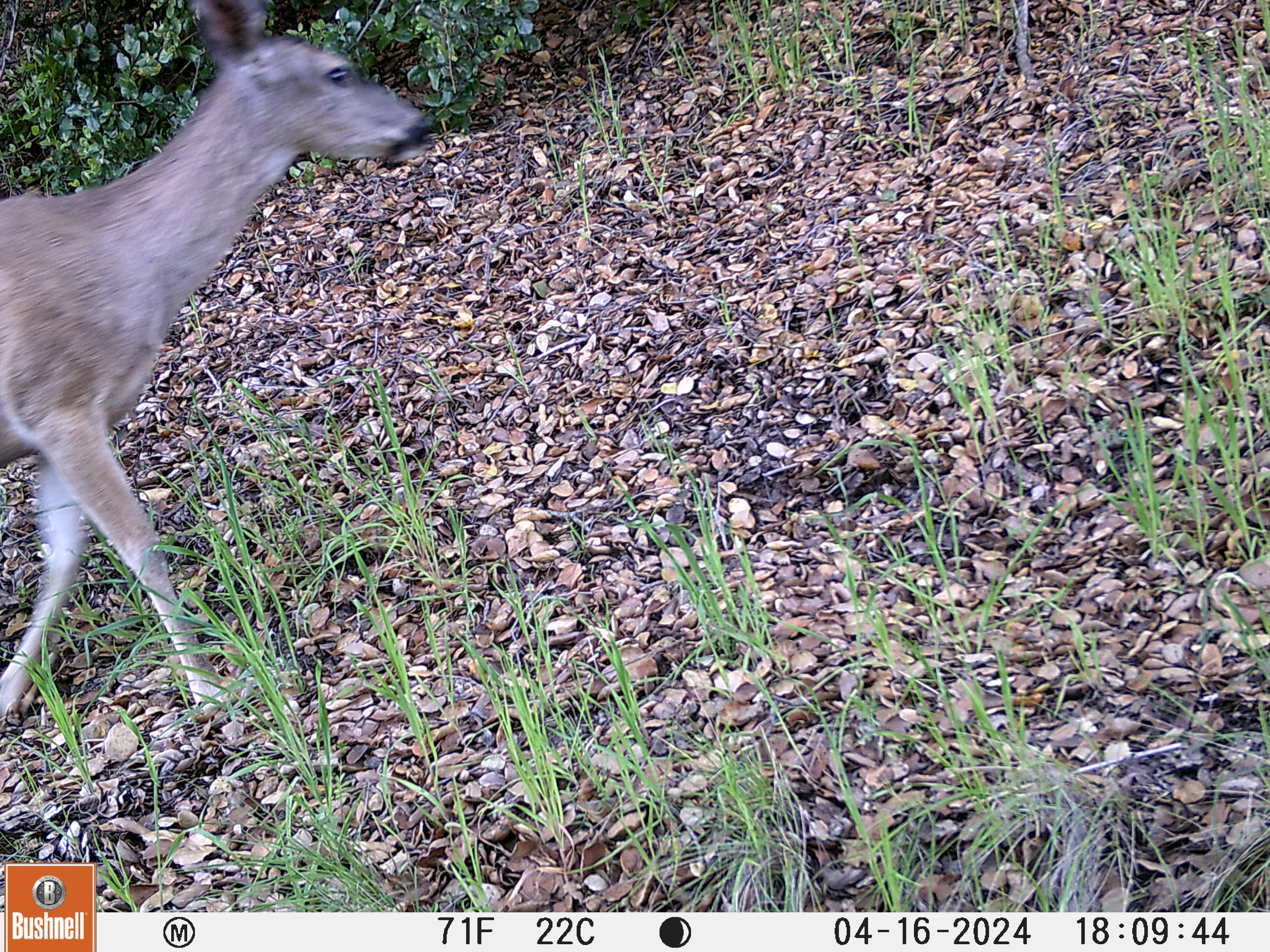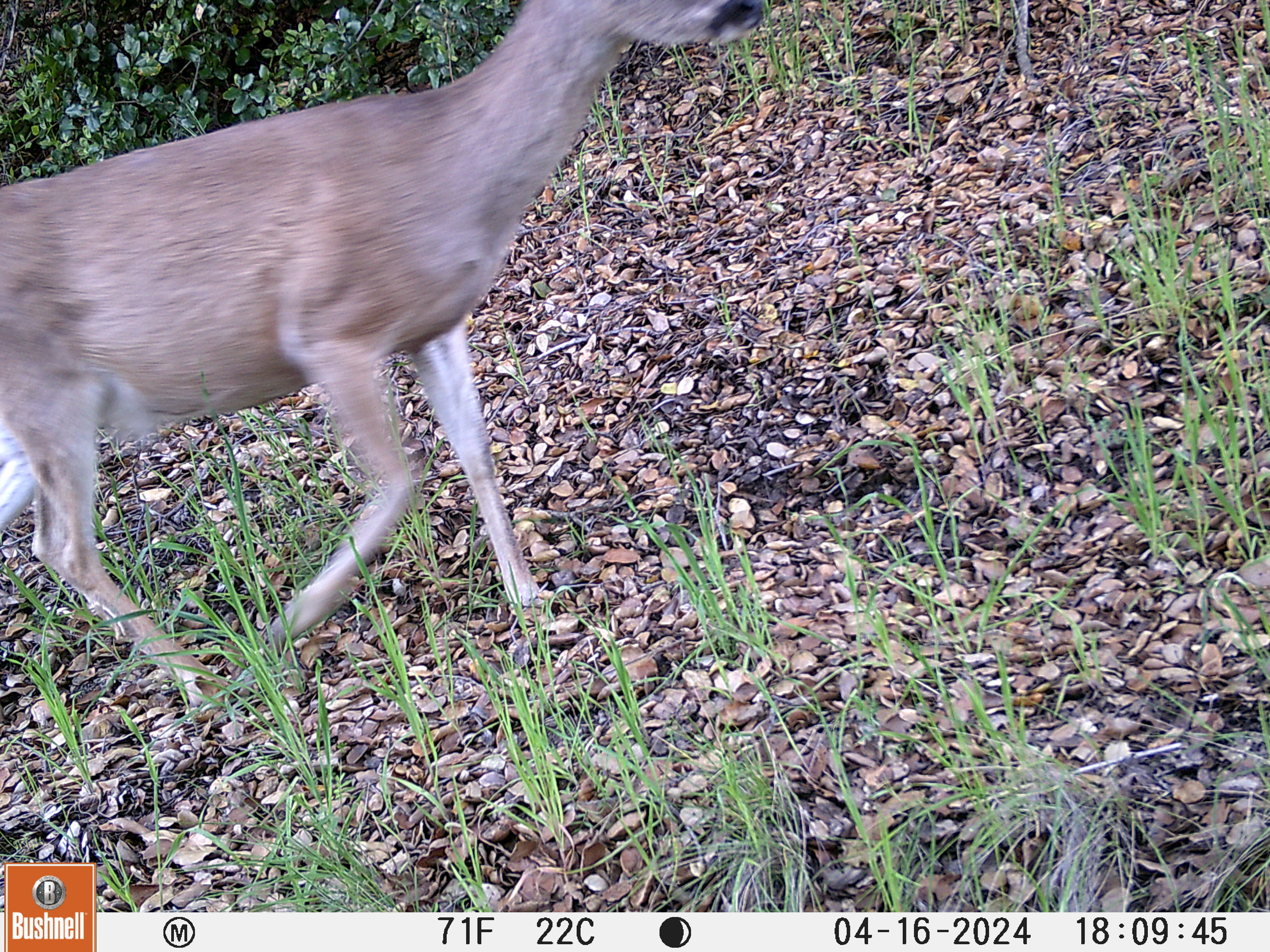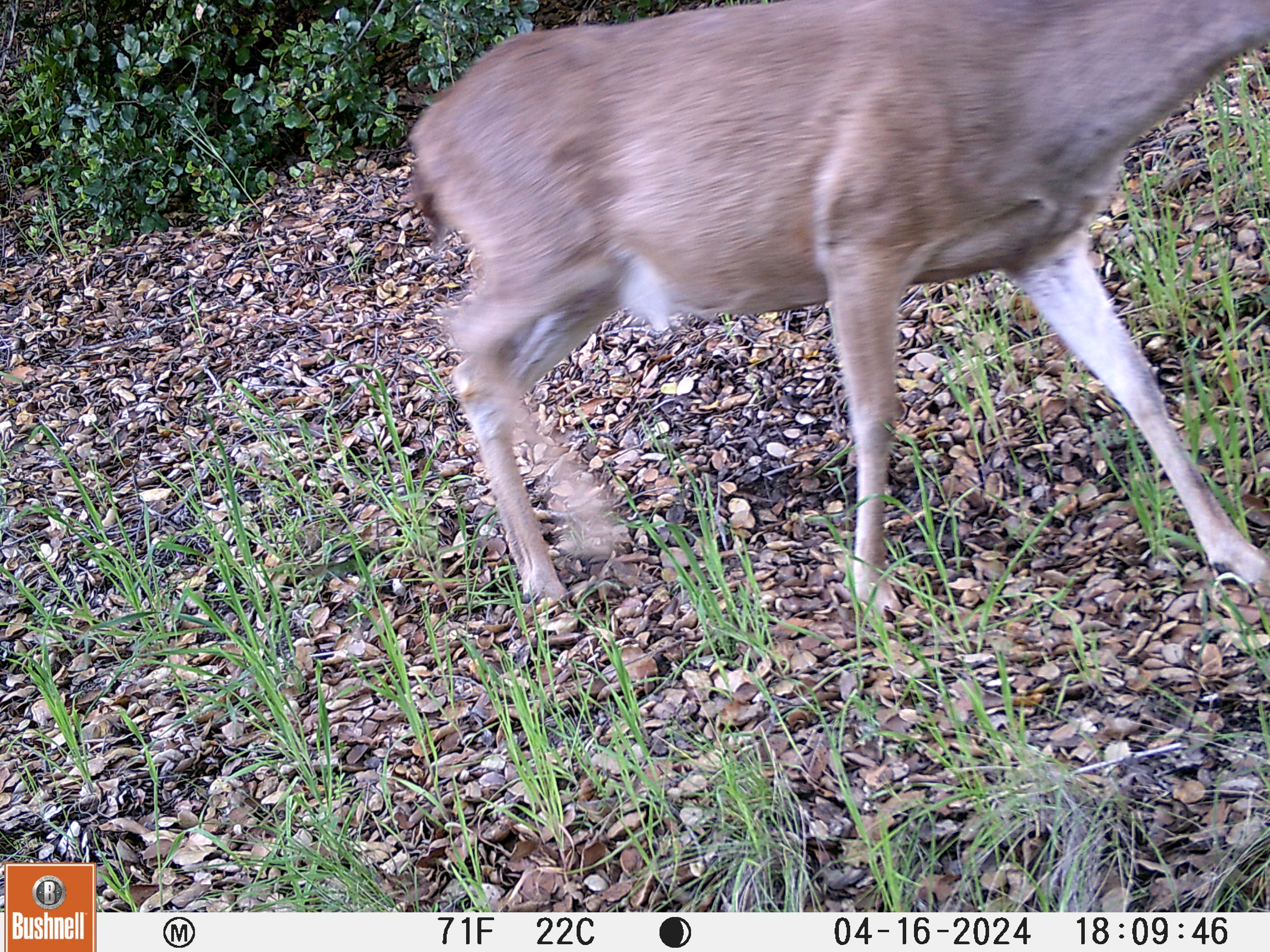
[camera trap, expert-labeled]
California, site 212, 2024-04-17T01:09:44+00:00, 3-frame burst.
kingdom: Animalia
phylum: Chordata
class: Mammalia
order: Artiodactyla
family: Cervidae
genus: Odocoileus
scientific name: Odocoileus hemionus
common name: mule deer